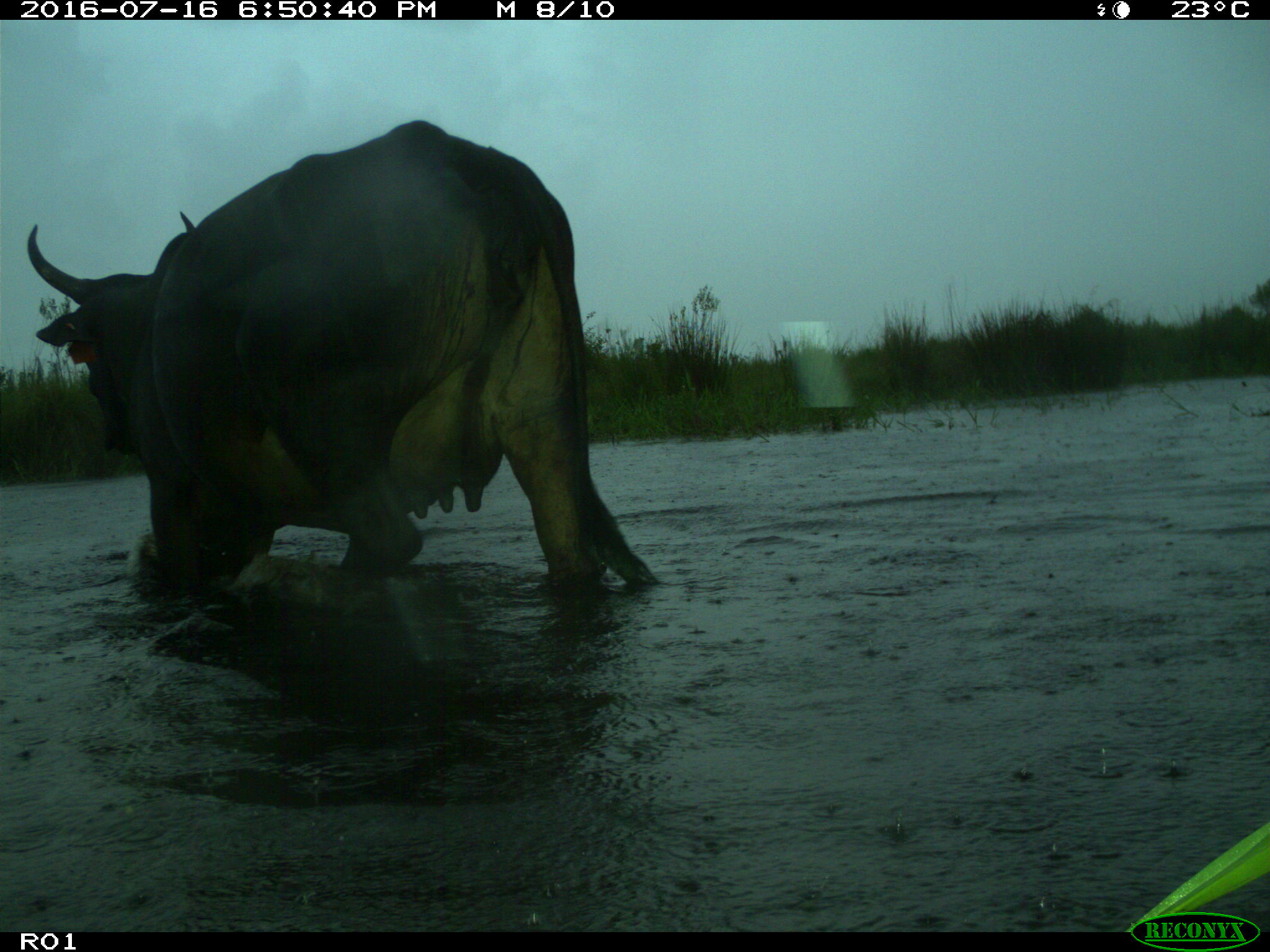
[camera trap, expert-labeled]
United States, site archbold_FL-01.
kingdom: Animalia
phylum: Chordata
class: Mammalia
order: Artiodactyla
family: Bovidae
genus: Bos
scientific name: Bos taurus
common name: domestic cow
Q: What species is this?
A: Bos taurus (domestic cow).